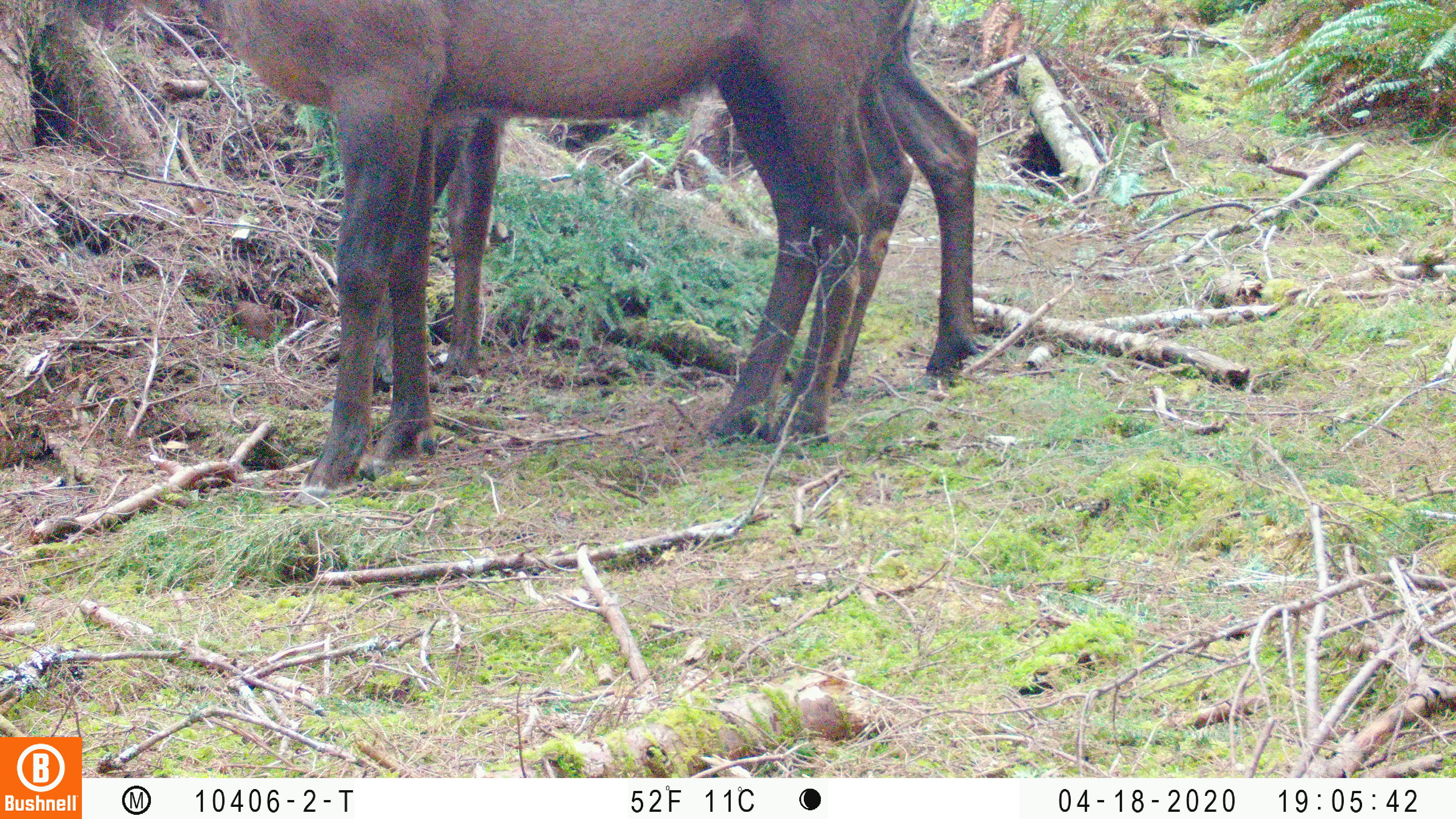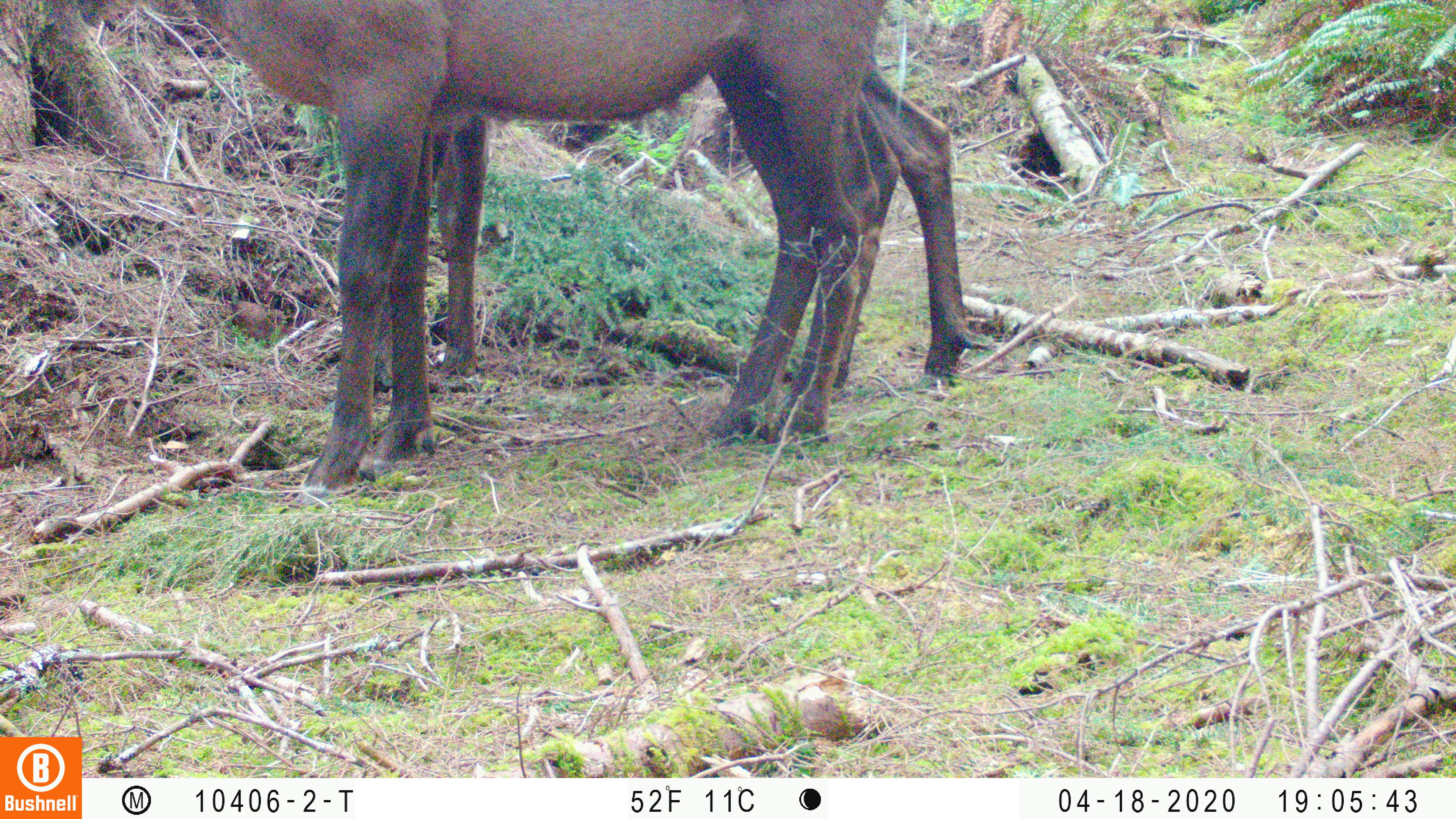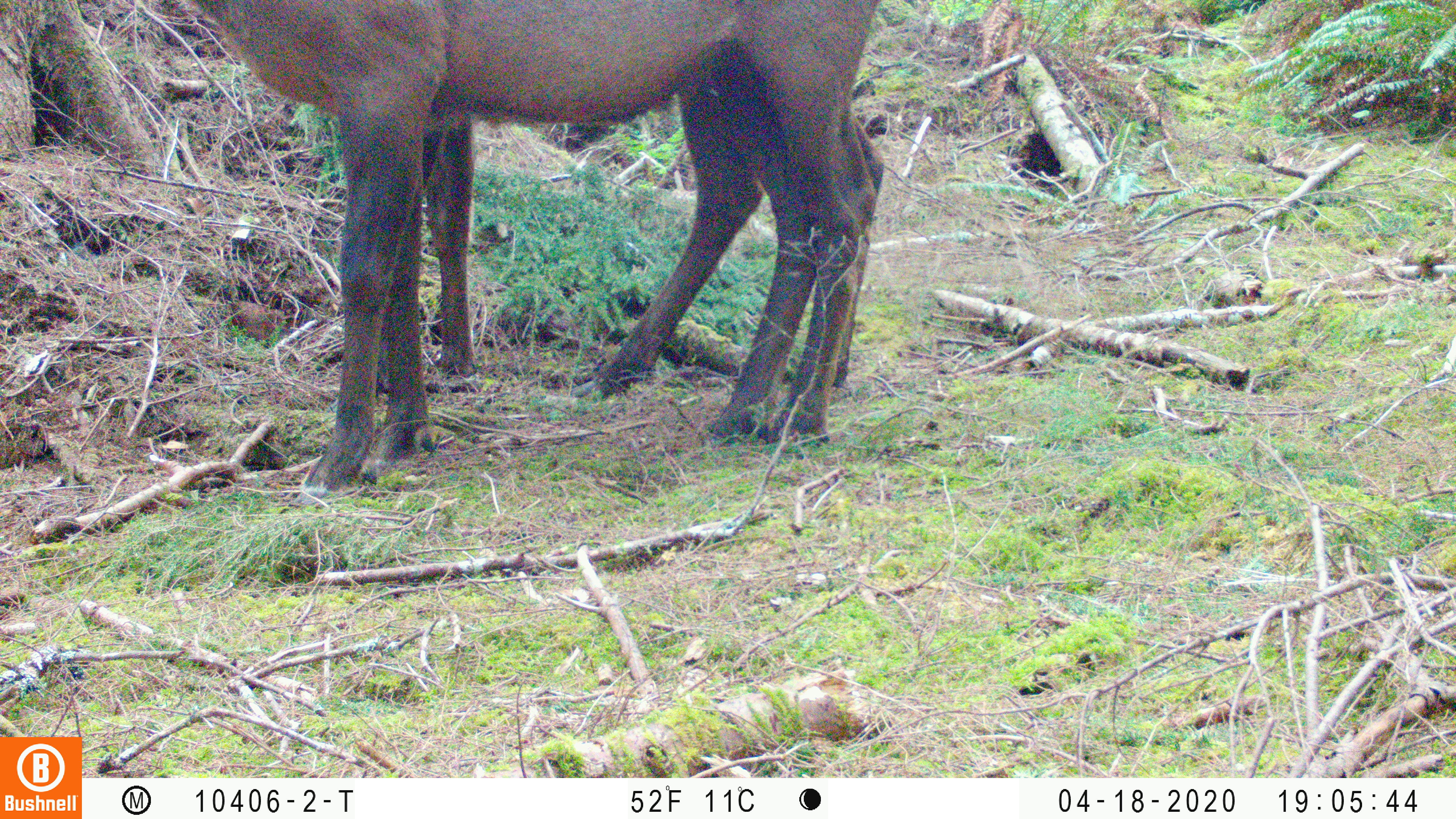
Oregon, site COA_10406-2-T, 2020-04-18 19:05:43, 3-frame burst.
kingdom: Animalia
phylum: Chordata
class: Mammalia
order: Artiodactyla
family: Cervidae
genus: Cervus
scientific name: Cervus canadensis roosevelti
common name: roosevelt elk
Roosevelt elk (Cervus canadensis roosevelti).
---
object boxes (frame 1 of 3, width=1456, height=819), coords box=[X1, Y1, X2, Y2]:
roosevelt elk: box=[199, 0, 990, 493]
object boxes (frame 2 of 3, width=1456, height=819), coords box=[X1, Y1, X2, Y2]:
roosevelt elk: box=[192, 2, 990, 499]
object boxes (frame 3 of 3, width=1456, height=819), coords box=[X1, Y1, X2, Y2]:
roosevelt elk: box=[186, 1, 890, 497]